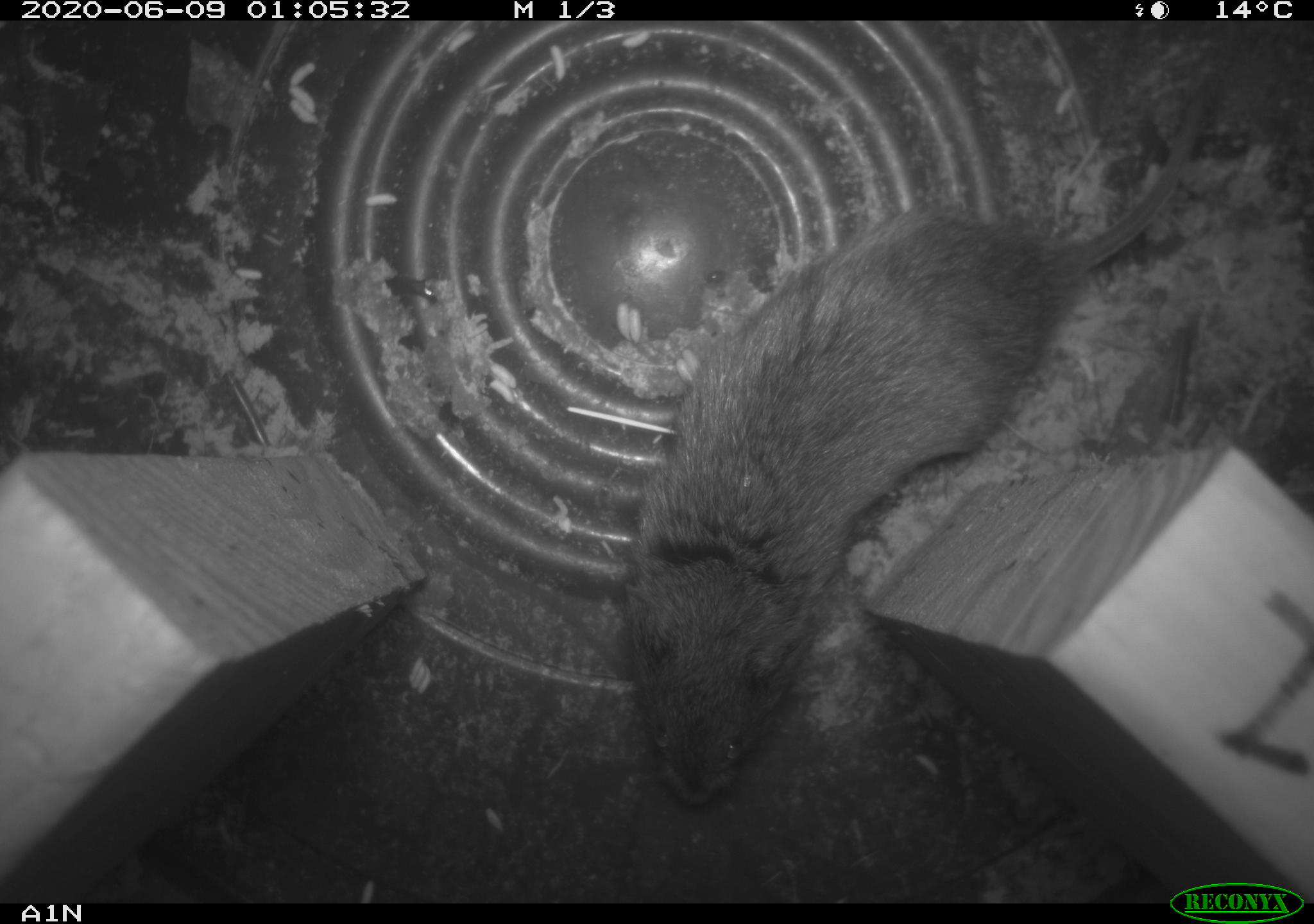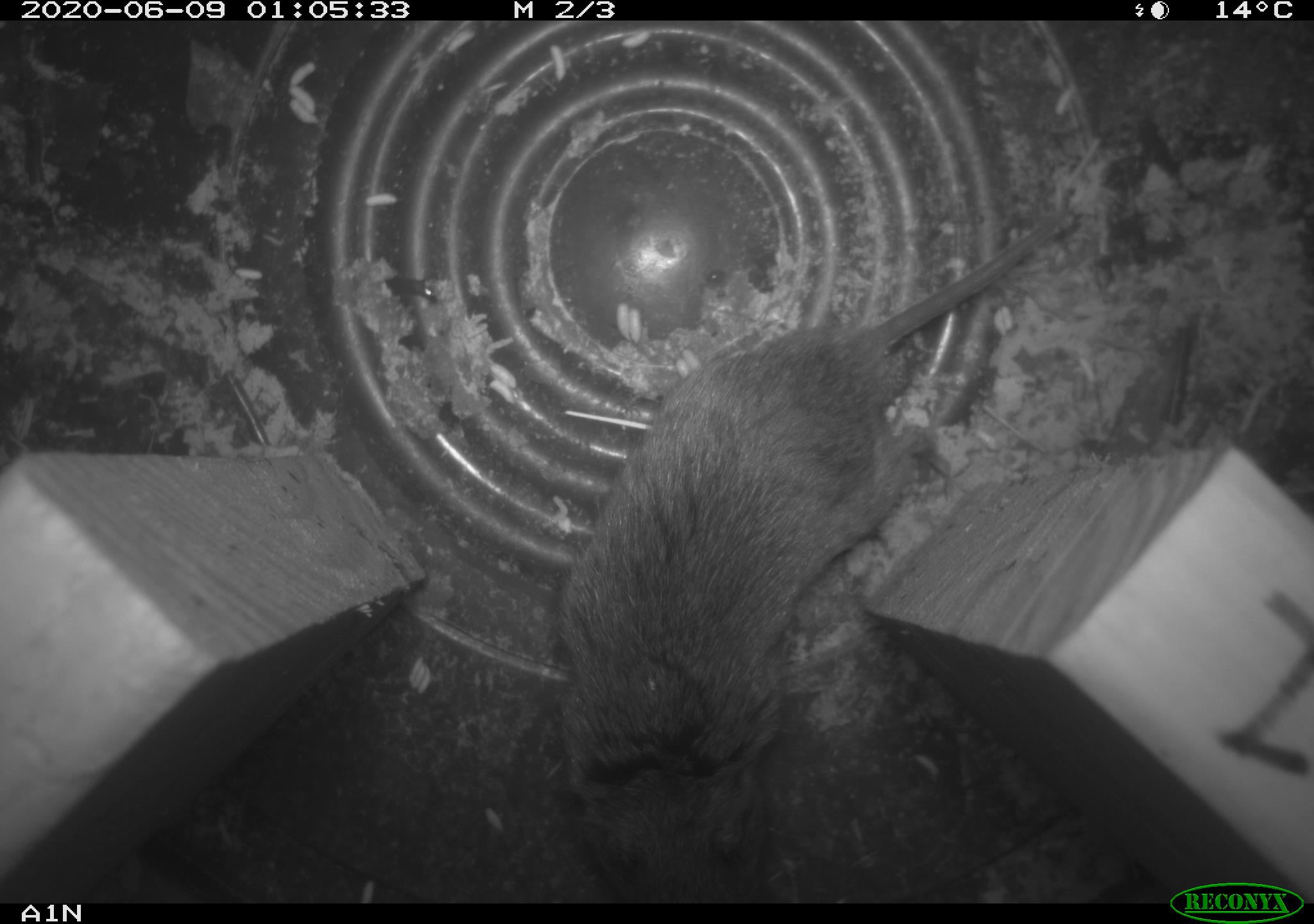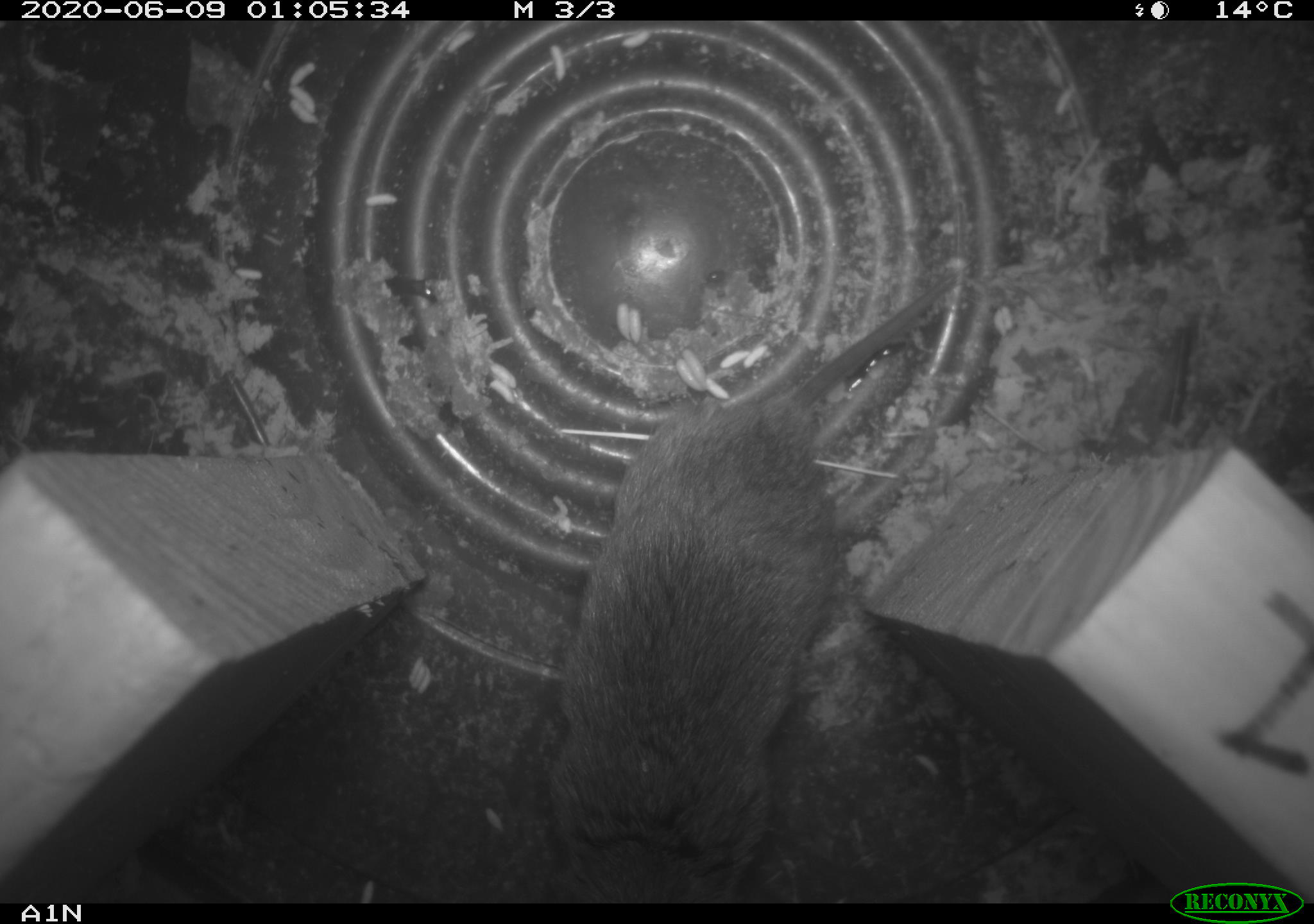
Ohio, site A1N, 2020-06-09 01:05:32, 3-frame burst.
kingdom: Animalia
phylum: Chordata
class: Mammalia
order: Rodentia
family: Cricetidae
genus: Microtus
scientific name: Microtus pennsylvanicus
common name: meadow vole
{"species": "meadow vole (Microtus pennsylvanicus)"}